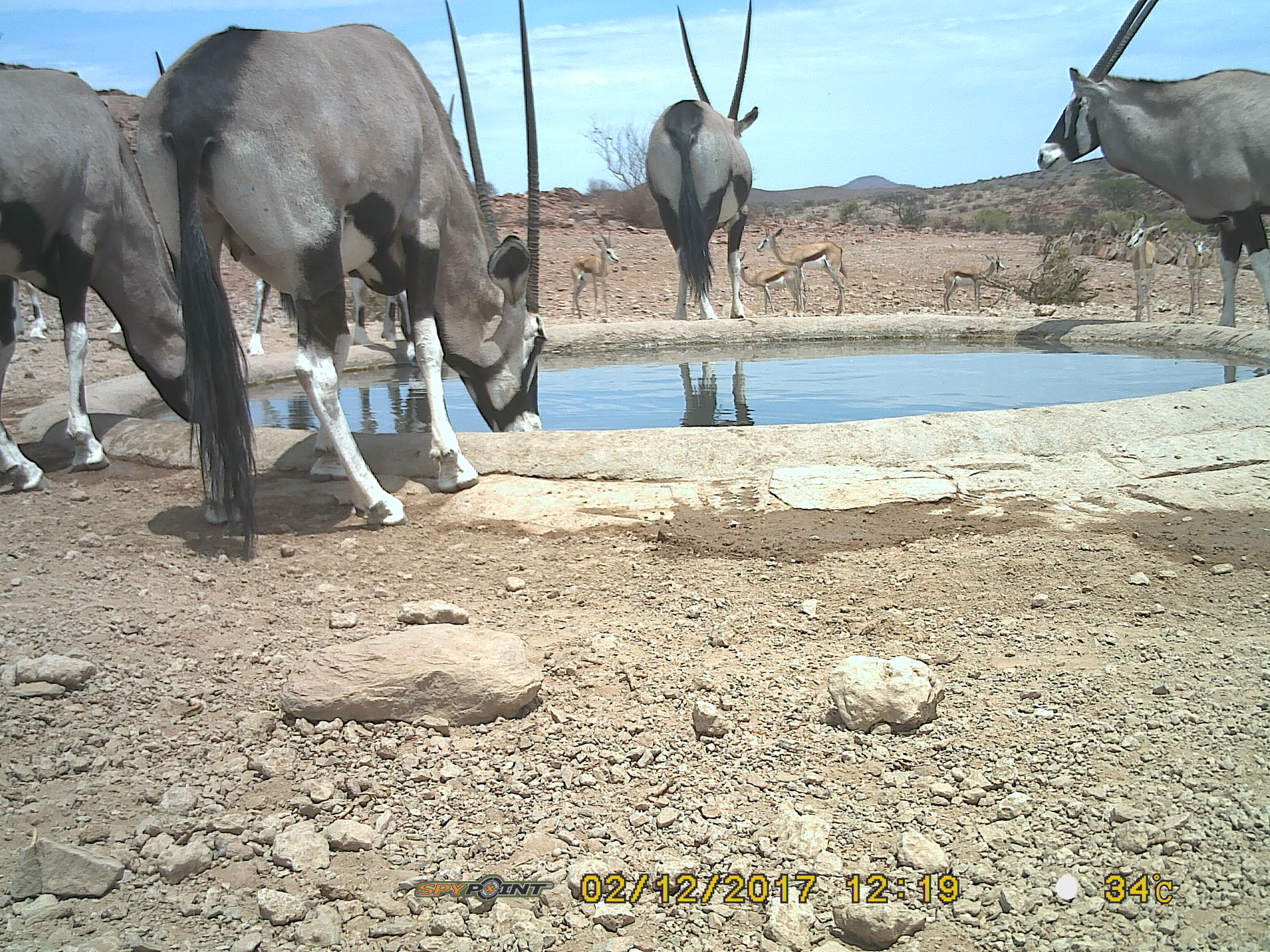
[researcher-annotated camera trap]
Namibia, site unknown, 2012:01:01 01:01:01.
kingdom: Animalia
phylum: Chordata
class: Mammalia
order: Artiodactyla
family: Bovidae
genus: Oryx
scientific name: Oryx gazella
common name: gemsbok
Oryx gazella (gemsbok).